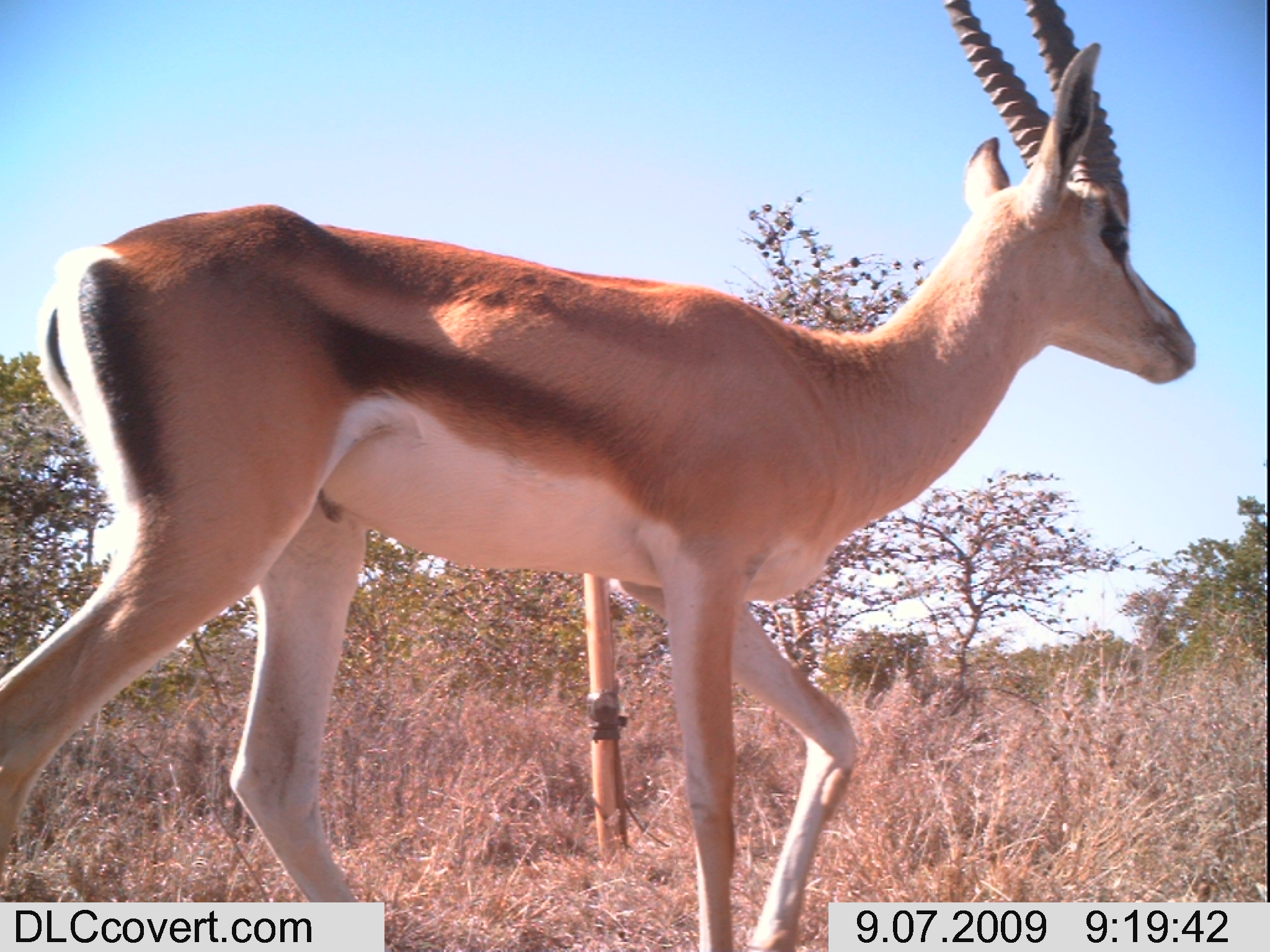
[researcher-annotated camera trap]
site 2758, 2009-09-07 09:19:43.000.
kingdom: Animalia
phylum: Chordata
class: Mammalia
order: Artiodactyla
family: Bovidae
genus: Nanger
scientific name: Nanger granti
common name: grant's gazelle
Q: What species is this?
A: Nanger granti (grant's gazelle).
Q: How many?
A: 1.